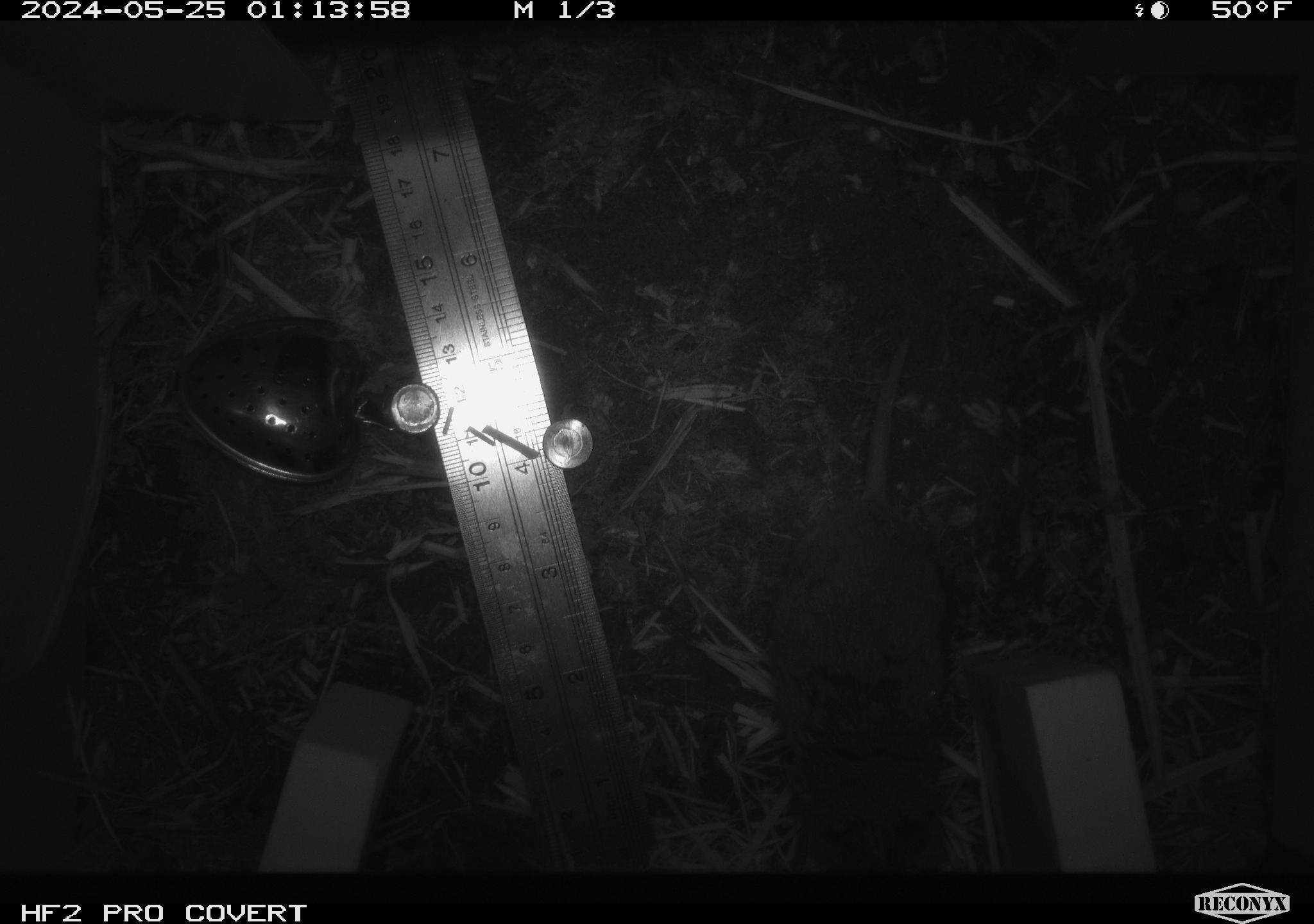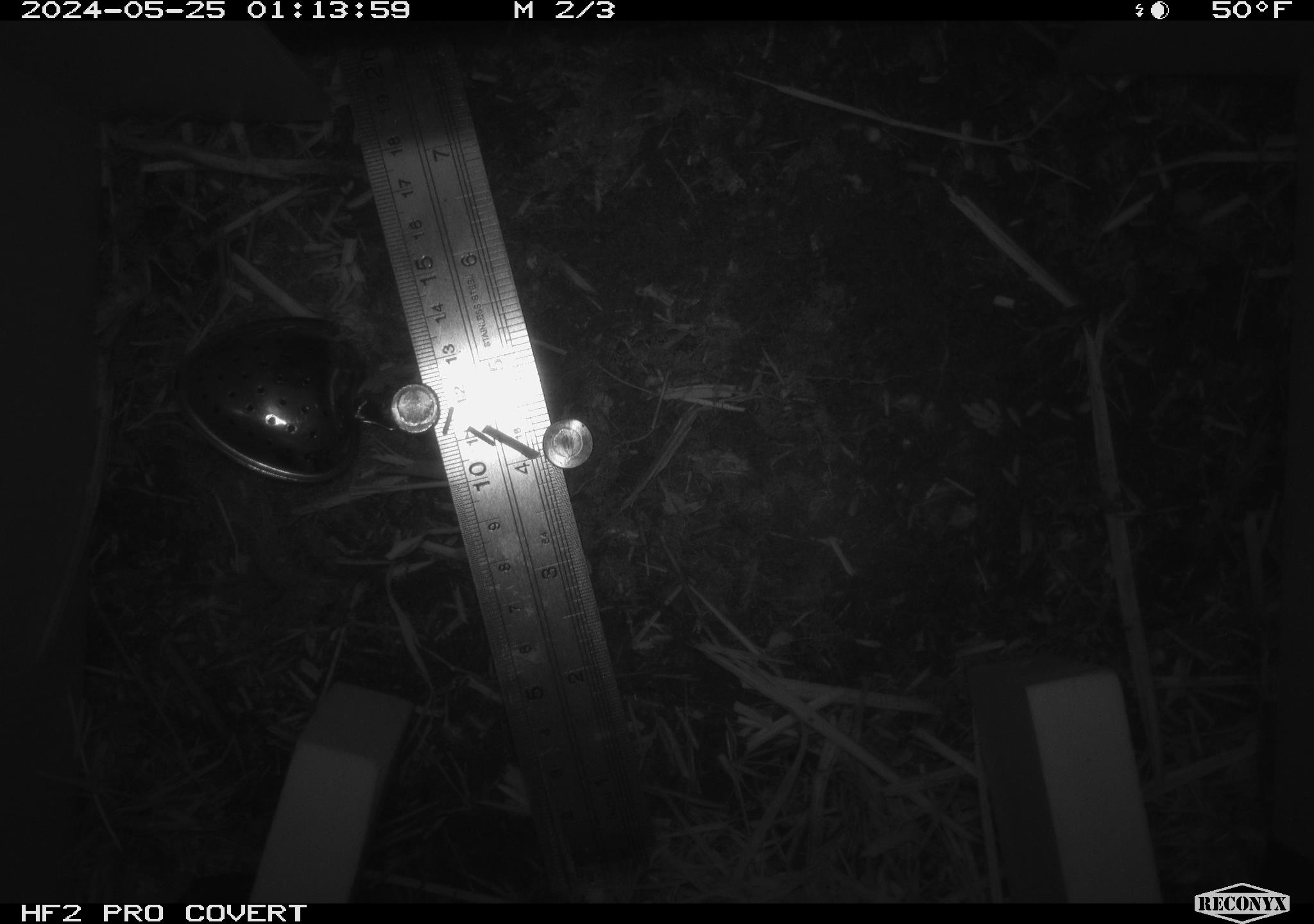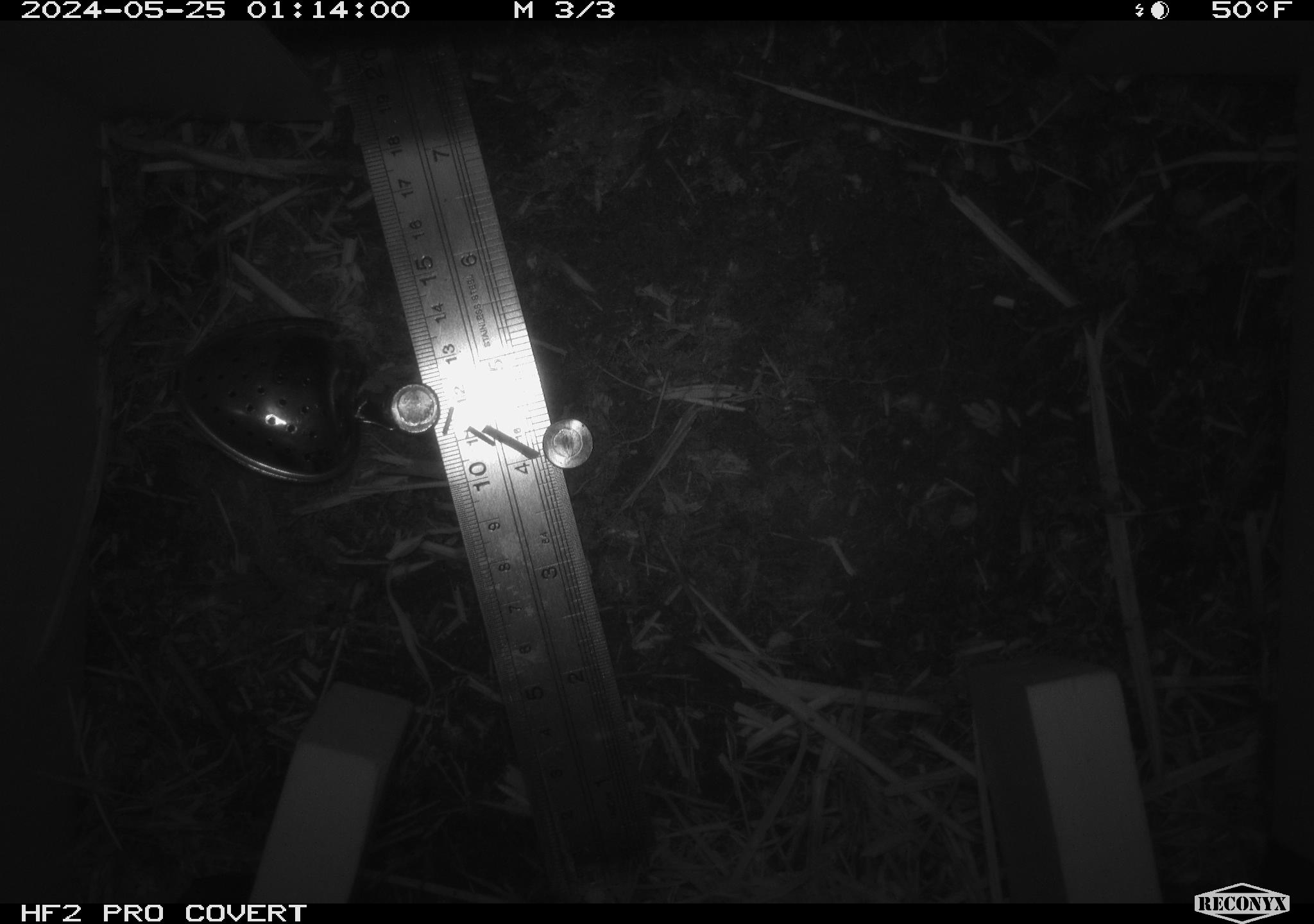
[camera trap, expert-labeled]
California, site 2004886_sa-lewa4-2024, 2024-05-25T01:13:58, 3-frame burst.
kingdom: Animalia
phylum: Chordata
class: Mammalia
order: Rodentia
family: Cricetidae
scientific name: Cricetidae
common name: hamsters, voles, lemmings, and allies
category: cricetidae family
Cricetidae family (hamsters, voles, lemmings, and allies) (Cricetidae).